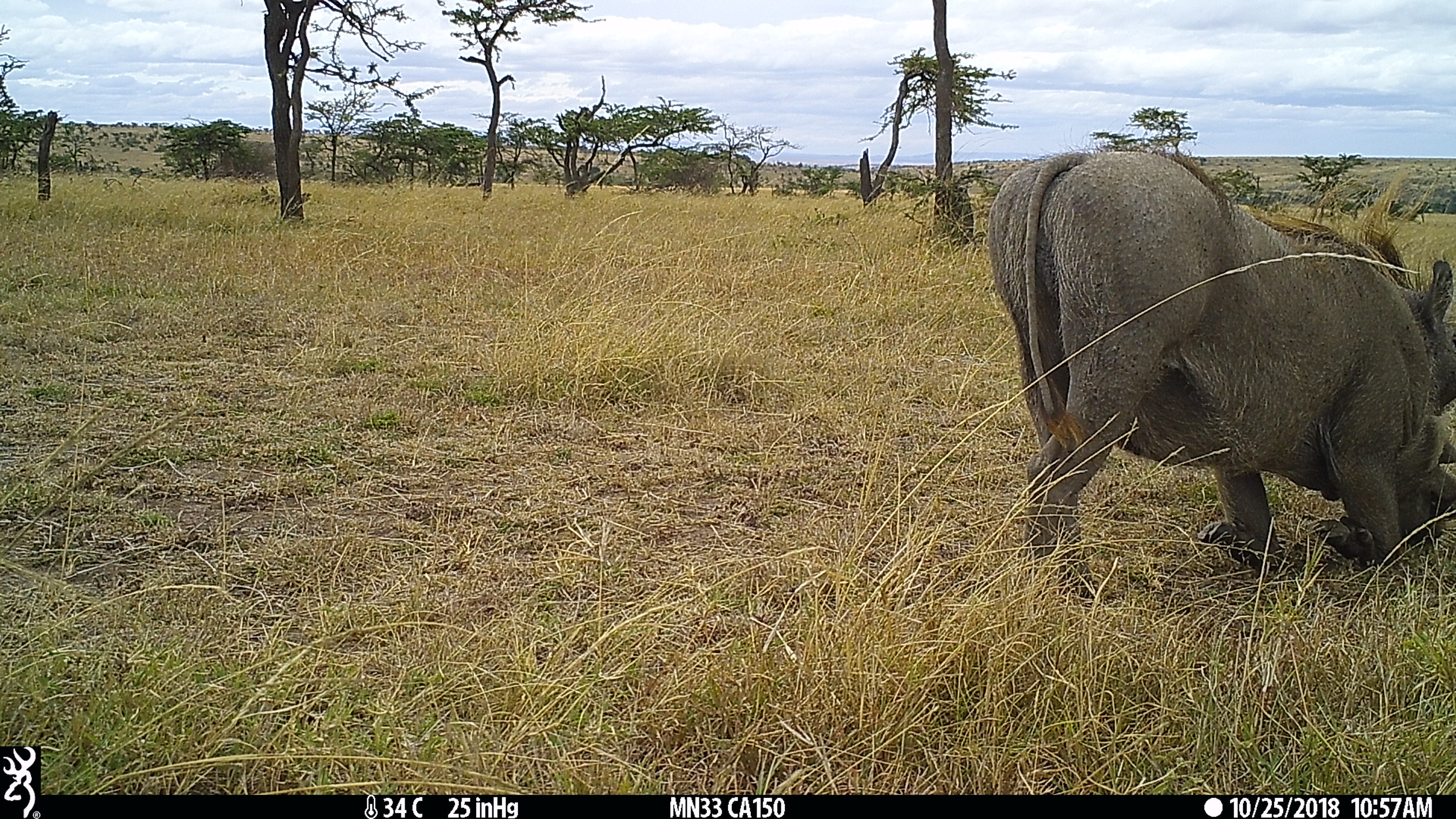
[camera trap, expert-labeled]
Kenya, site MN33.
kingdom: Animalia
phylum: Chordata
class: Mammalia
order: Artiodactyla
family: Suidae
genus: Phacochoerus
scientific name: Phacochoerus africanus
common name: common warthog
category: warthog